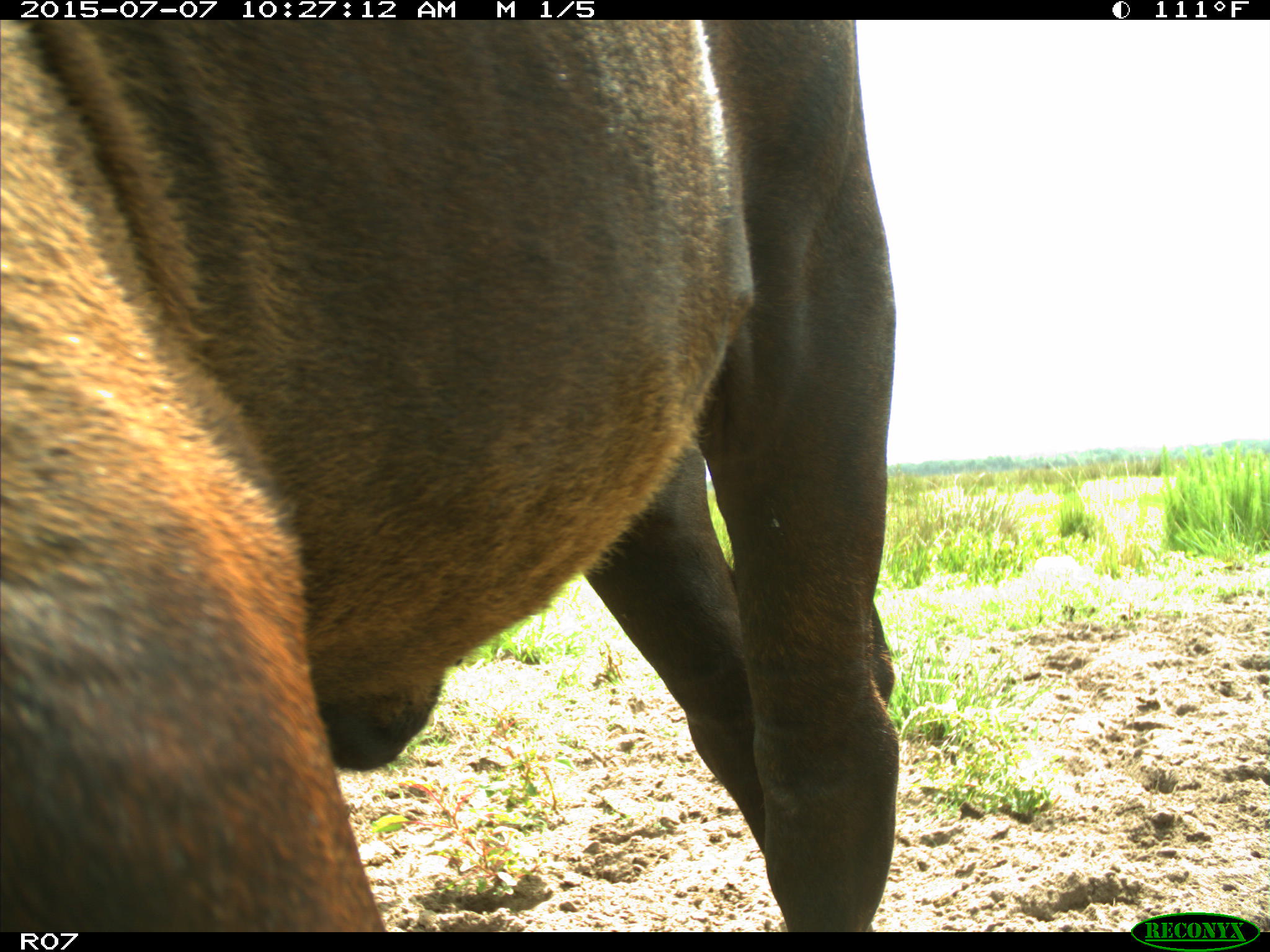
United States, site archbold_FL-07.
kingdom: Animalia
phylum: Chordata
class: Mammalia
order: Artiodactyla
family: Bovidae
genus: Bos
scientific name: Bos taurus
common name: domestic cow